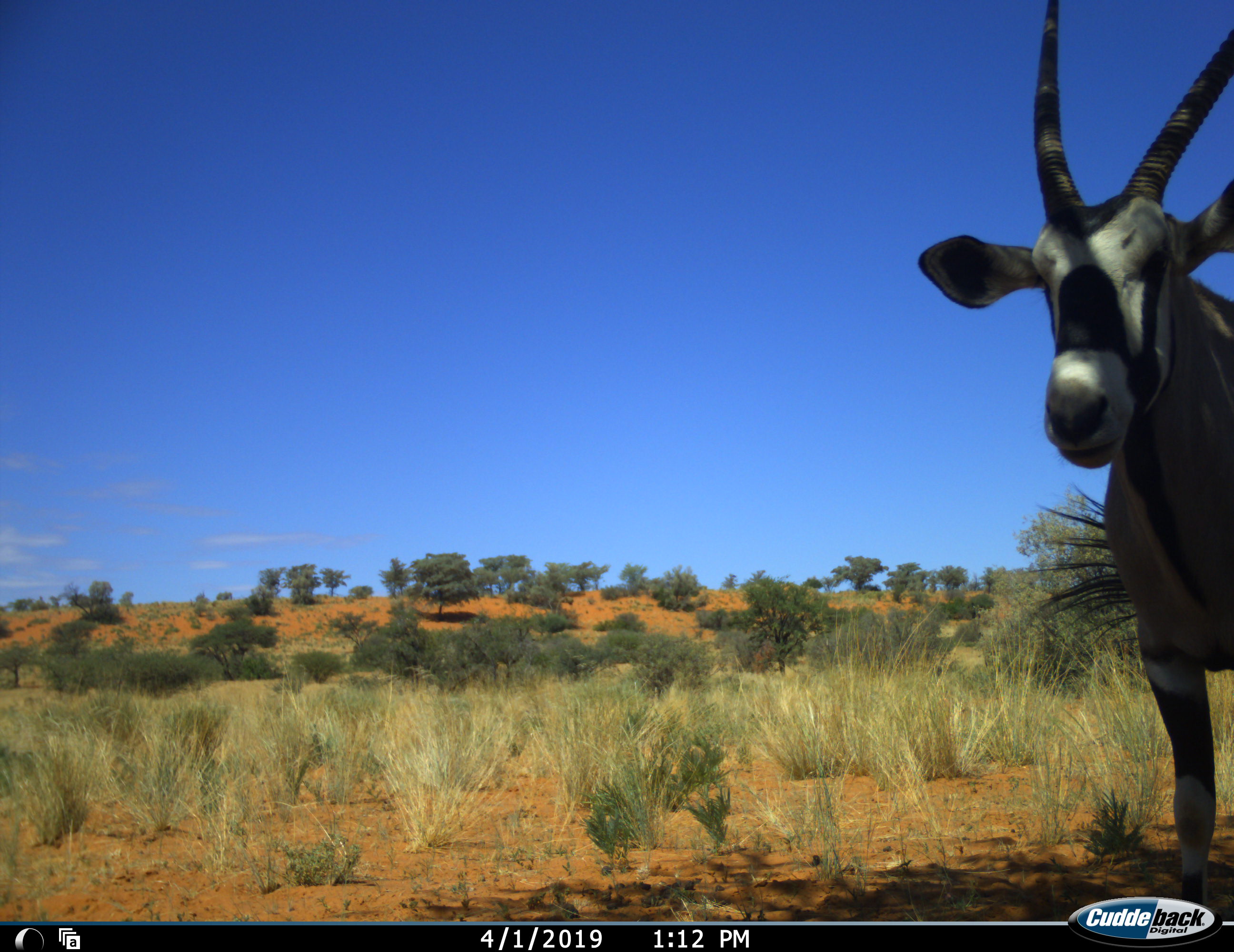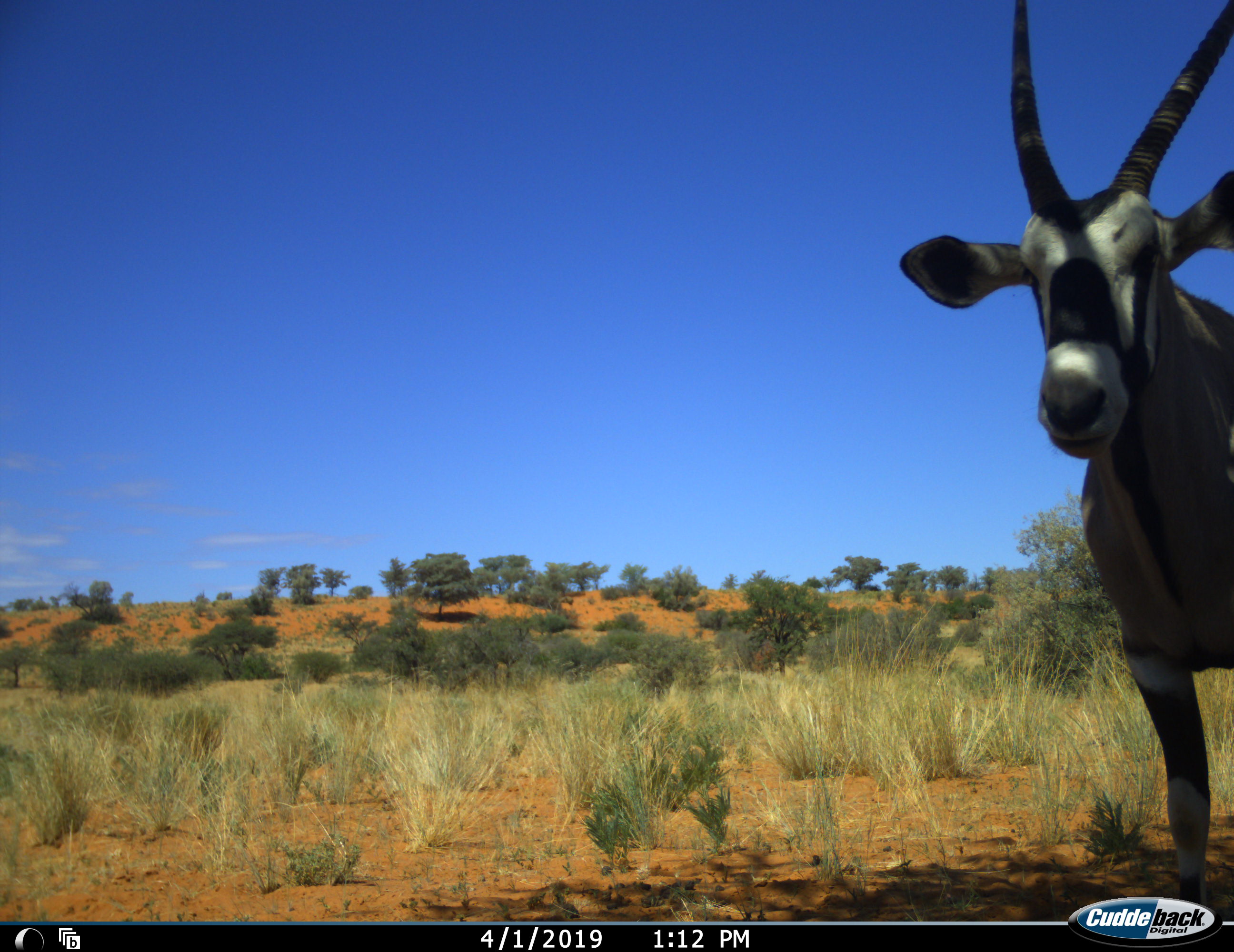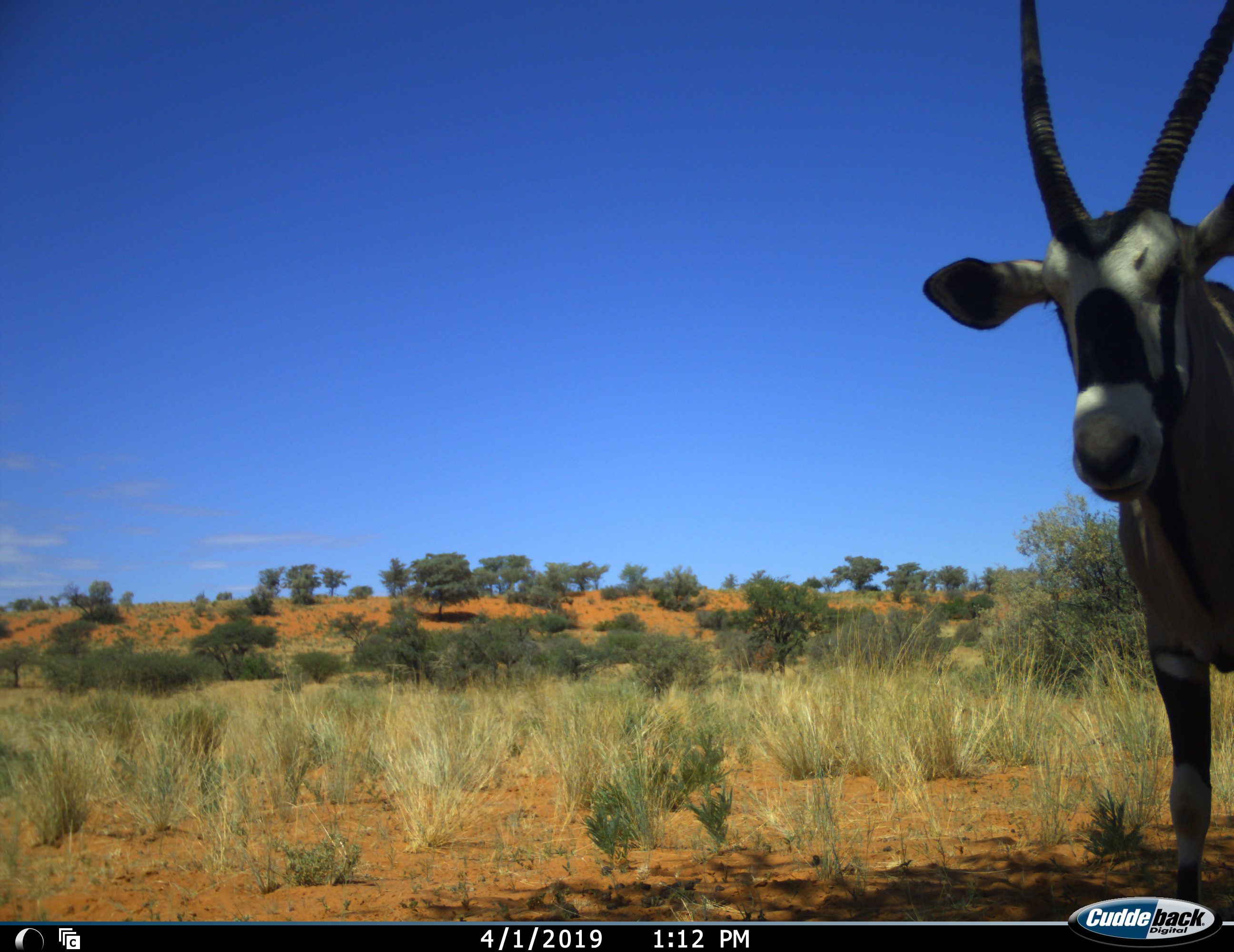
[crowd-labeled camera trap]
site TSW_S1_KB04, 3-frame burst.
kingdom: Animalia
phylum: Chordata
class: Mammalia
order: Artiodactyla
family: Bovidae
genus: Oryx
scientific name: Oryx gazella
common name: gemsbok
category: oryx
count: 1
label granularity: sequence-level